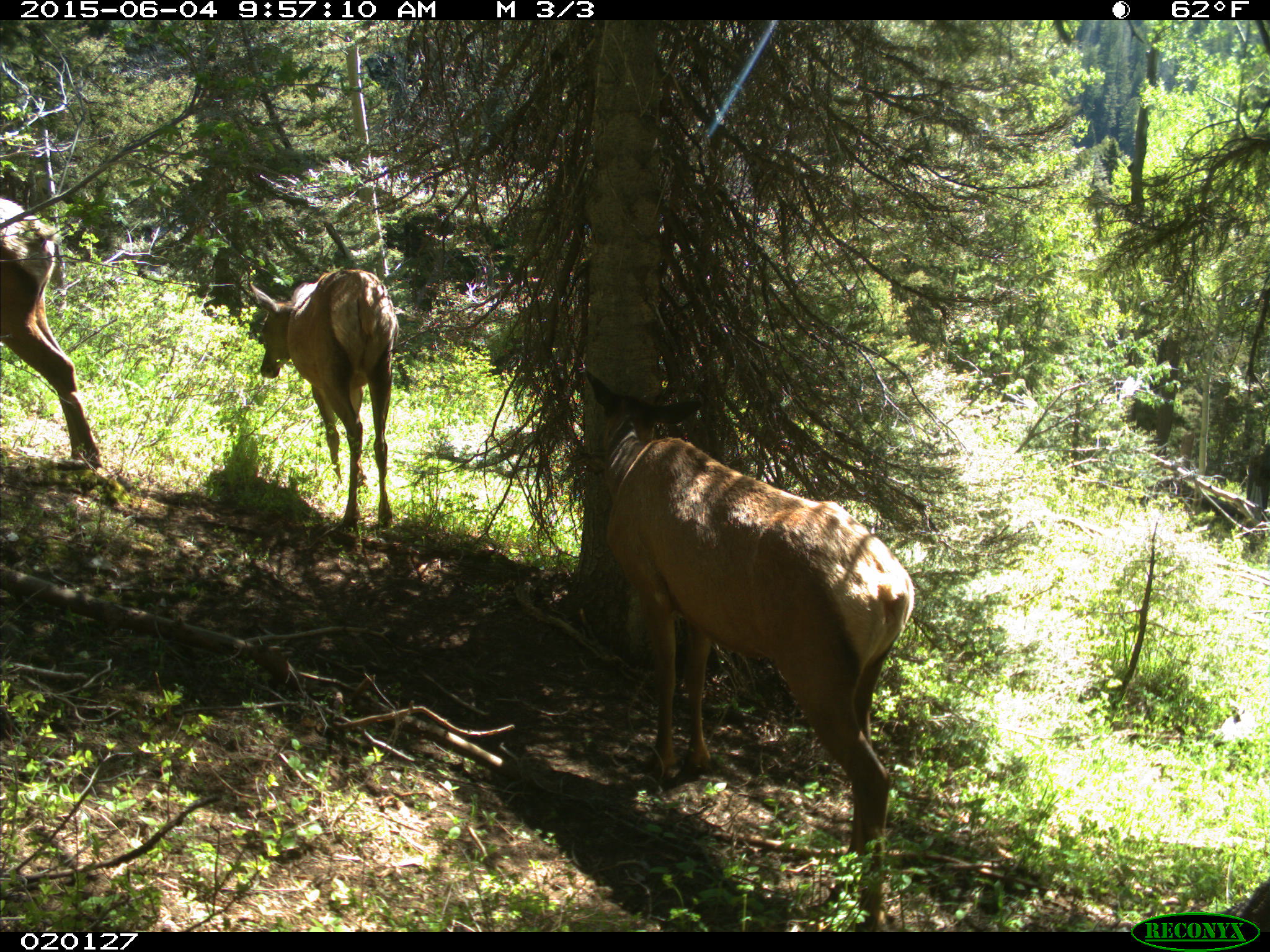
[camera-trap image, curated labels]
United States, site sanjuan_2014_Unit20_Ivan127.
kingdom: Animalia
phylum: Chordata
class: Mammalia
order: Artiodactyla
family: Cervidae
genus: Cervus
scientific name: Cervus elaphus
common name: red deer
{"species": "Cervus elaphus (red deer)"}